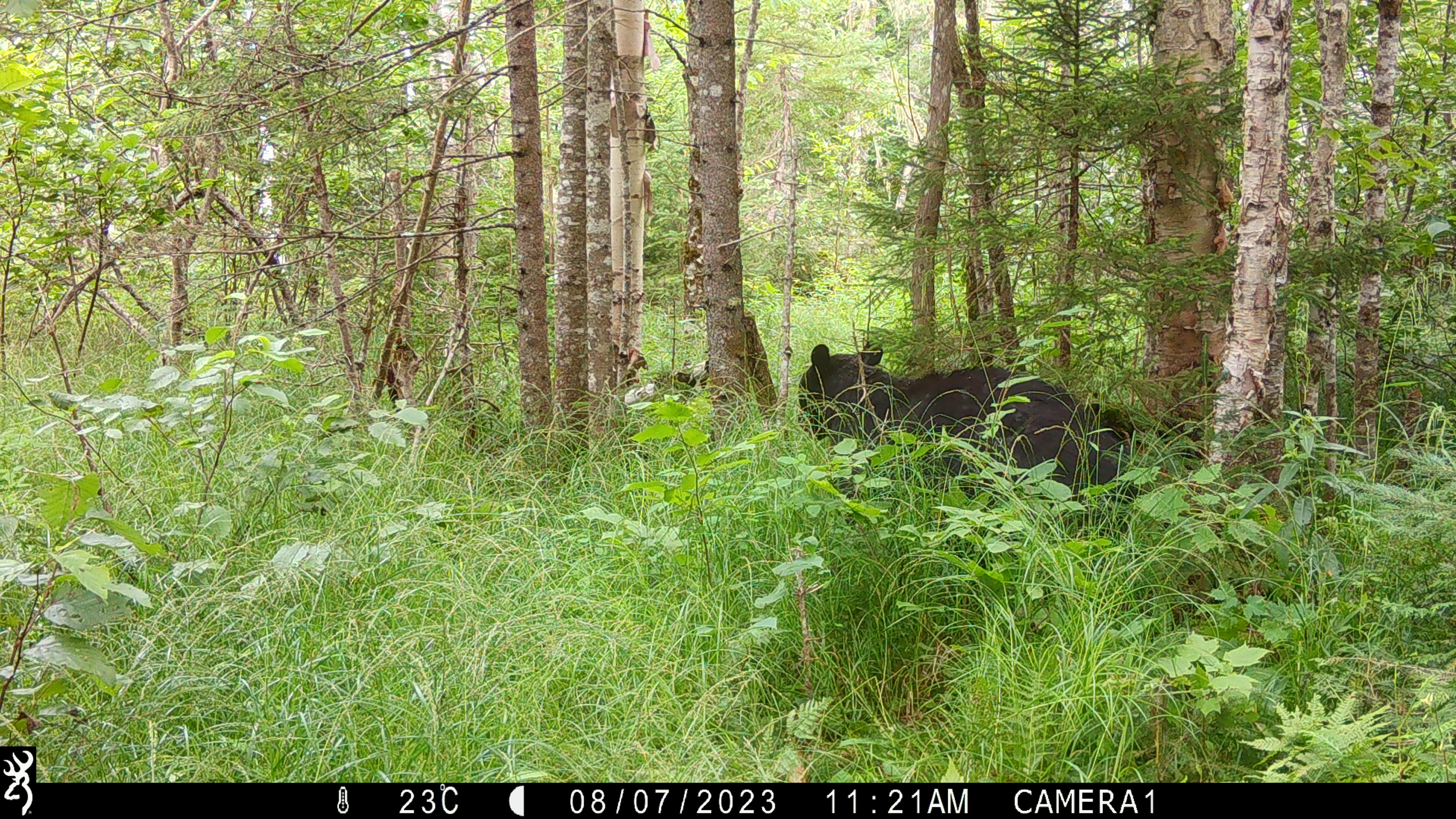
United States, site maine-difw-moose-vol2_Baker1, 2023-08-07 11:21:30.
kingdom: Animalia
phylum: Chordata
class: Mammalia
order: Carnivora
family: Ursidae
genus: Ursus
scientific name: Ursus americanus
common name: black bear